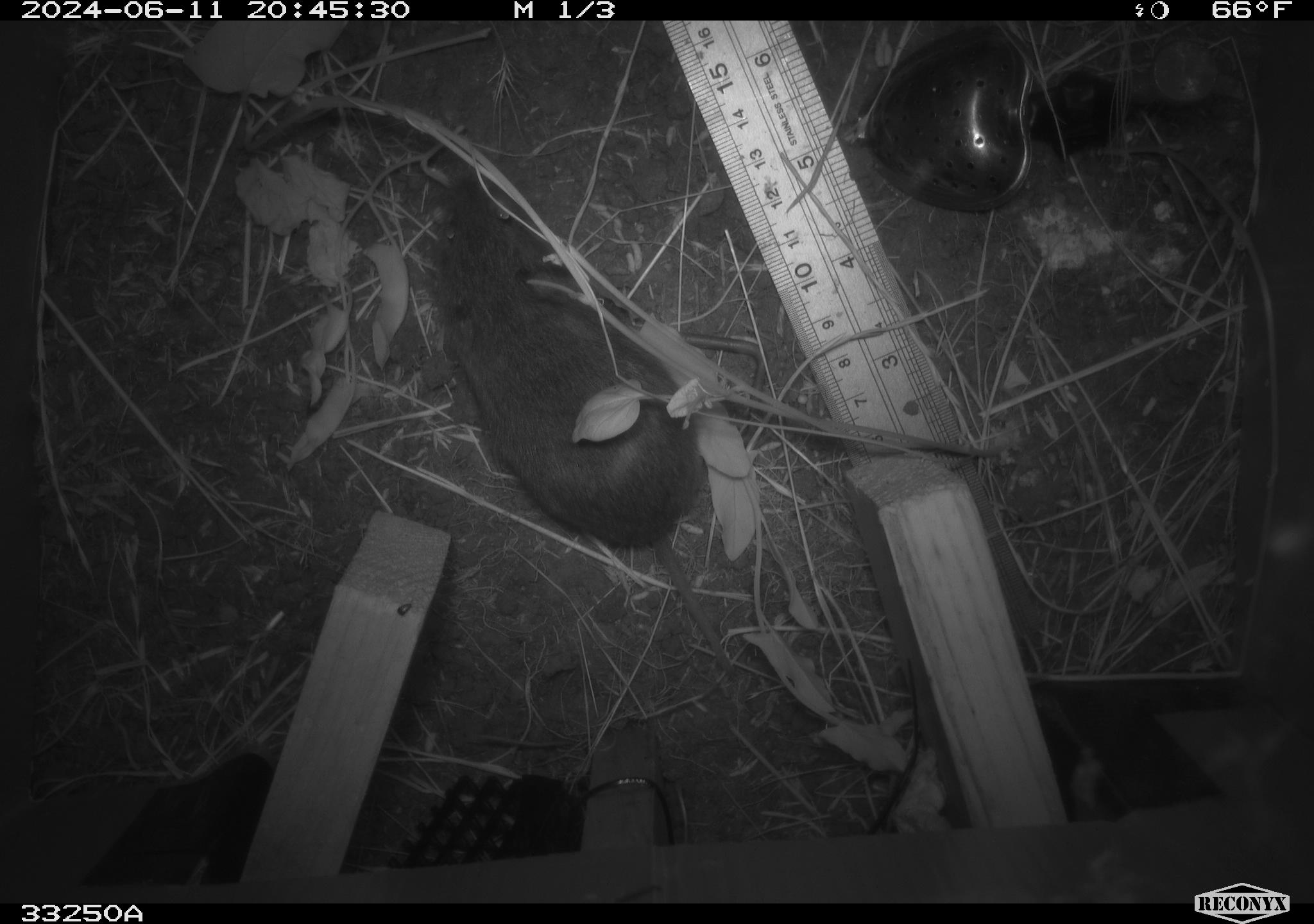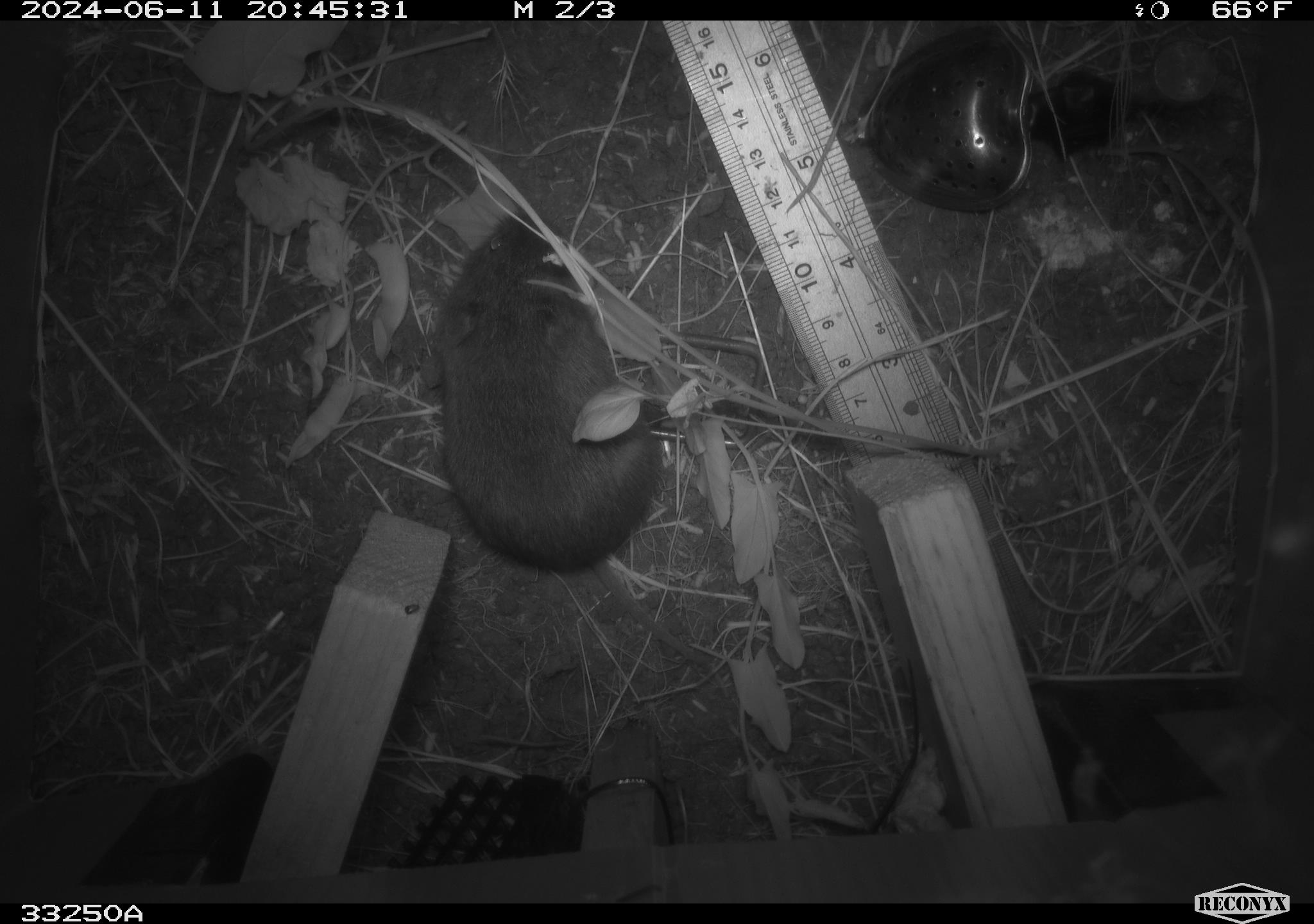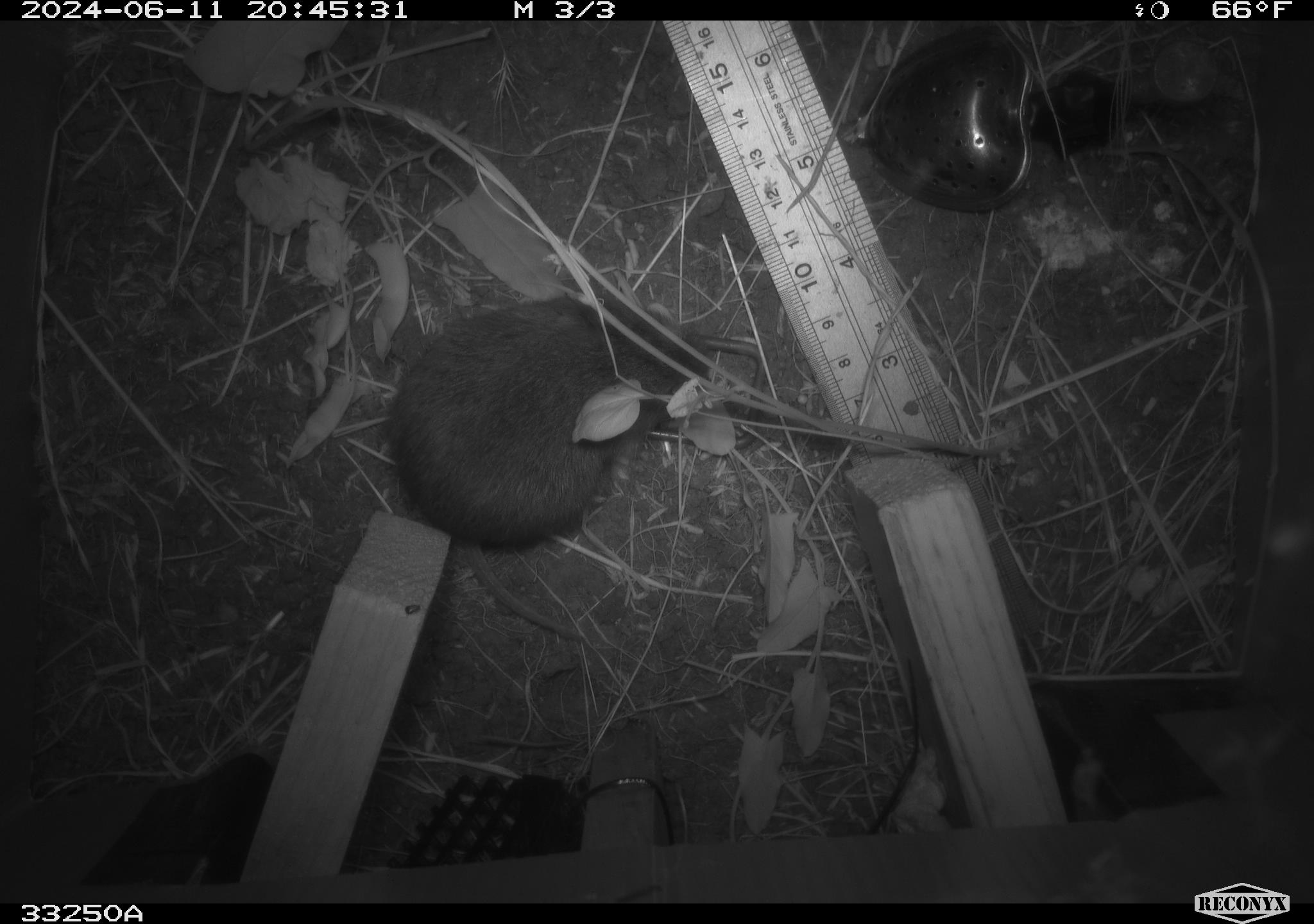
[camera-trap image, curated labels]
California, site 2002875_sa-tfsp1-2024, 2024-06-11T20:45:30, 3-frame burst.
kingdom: Animalia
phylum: Chordata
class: Mammalia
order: Rodentia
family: Cricetidae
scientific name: Arvicolinae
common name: voles, lemmings, and muskrats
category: arvicolinae subfamily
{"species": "arvicolinae subfamily (voles, lemmings, and muskrats) (Arvicolinae)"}